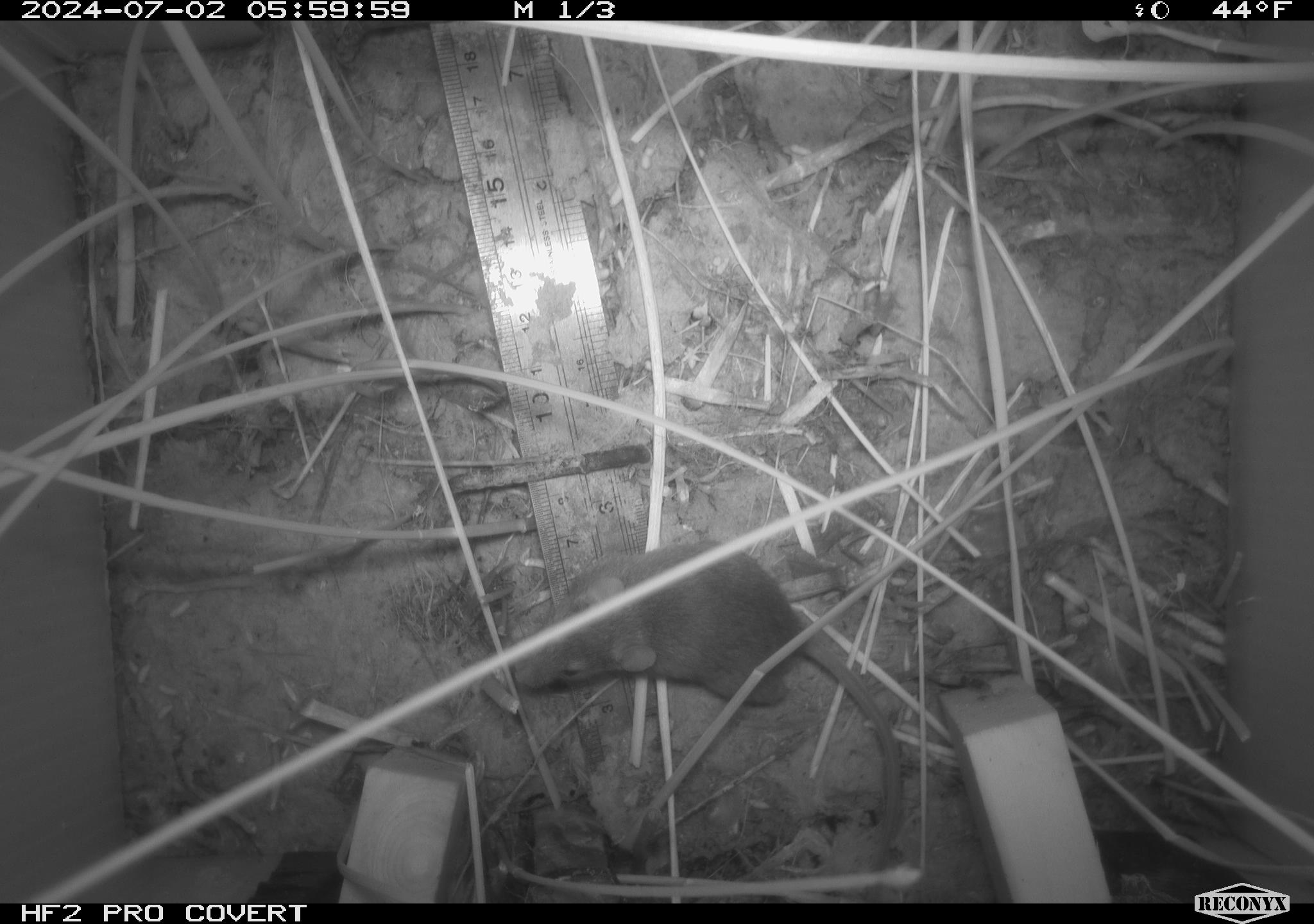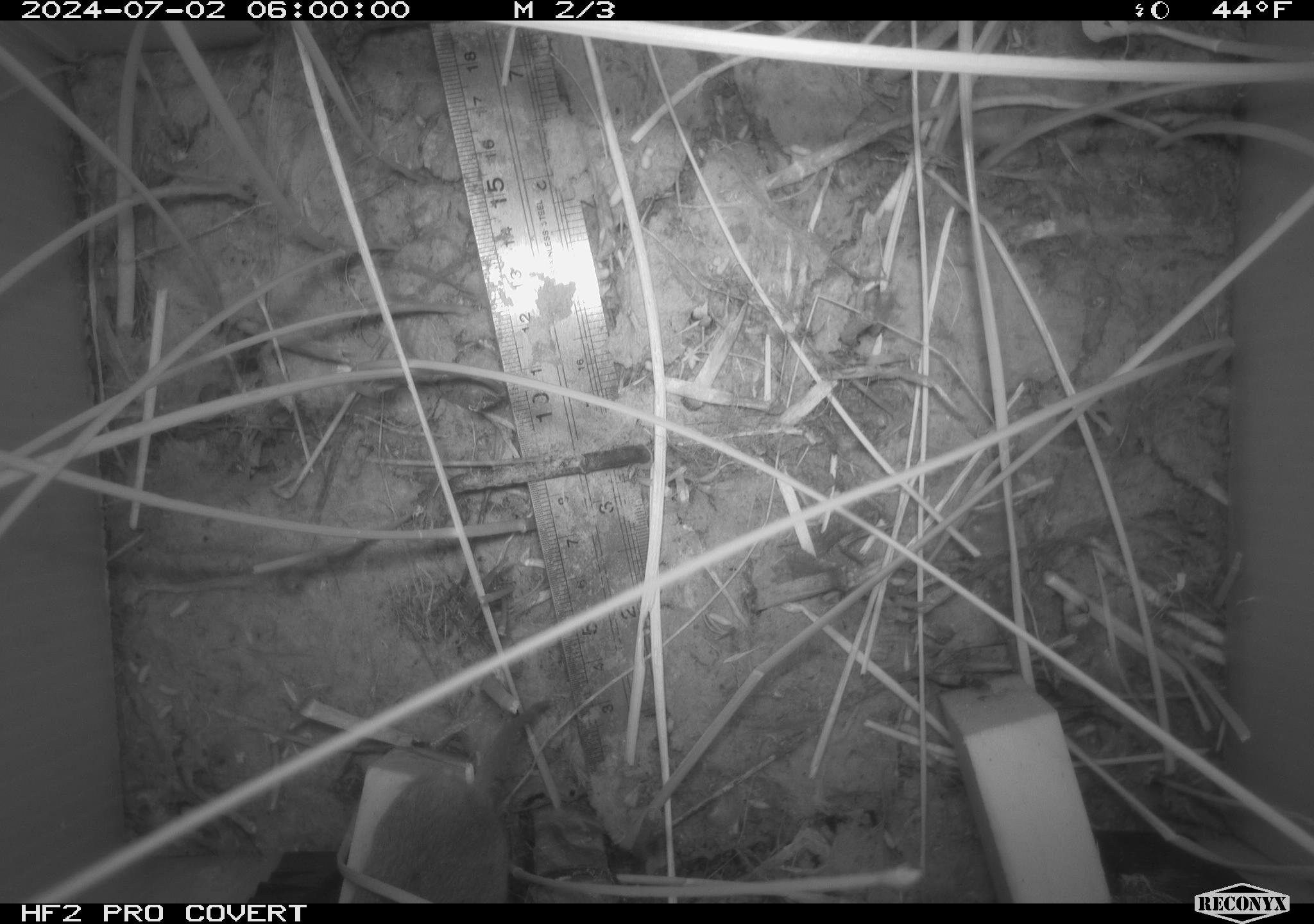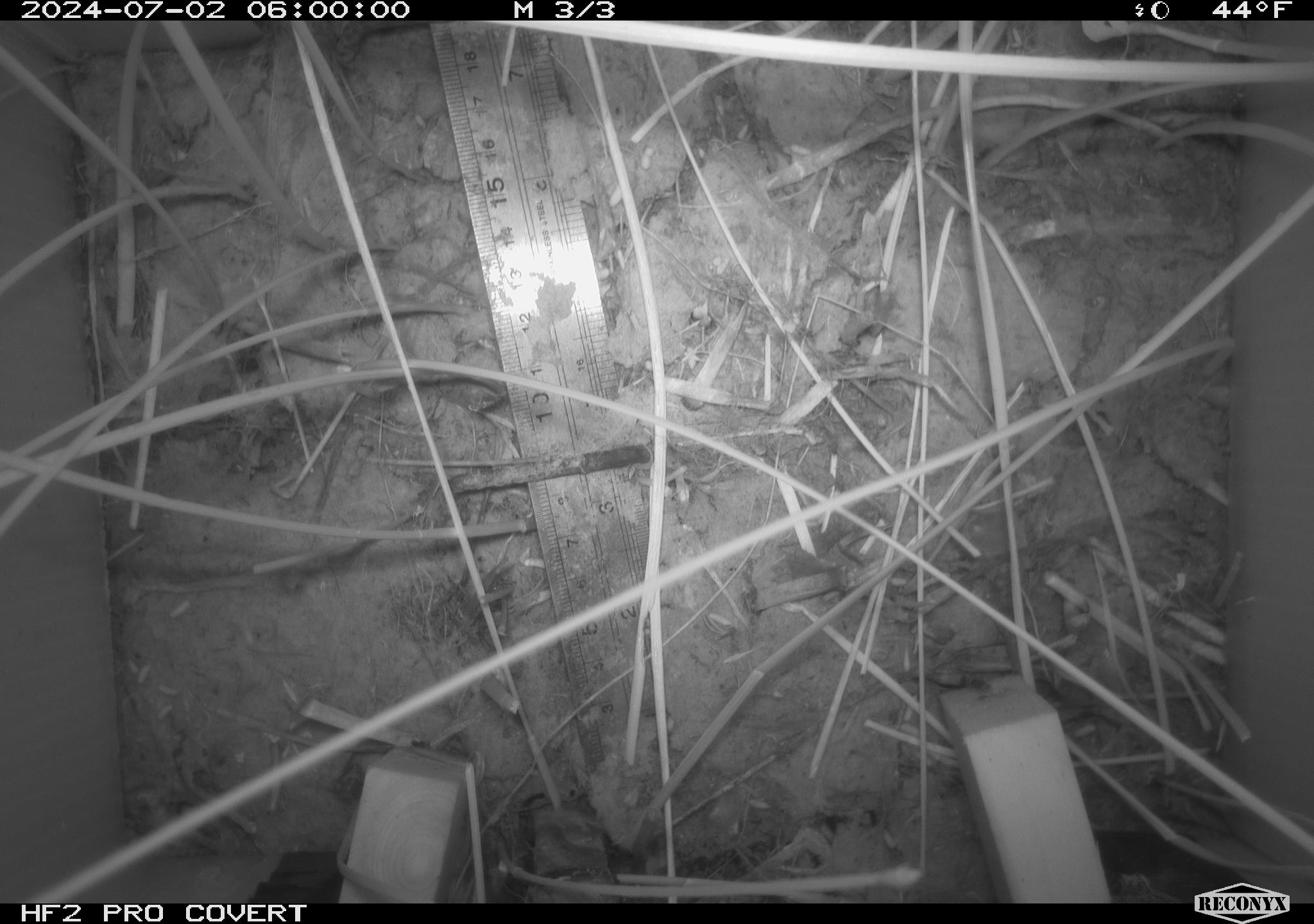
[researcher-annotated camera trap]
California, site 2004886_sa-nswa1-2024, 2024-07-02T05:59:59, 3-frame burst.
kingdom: Animalia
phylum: Chordata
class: Mammalia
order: Rodentia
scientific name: Rodentia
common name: rodent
Rodent (Rodentia).